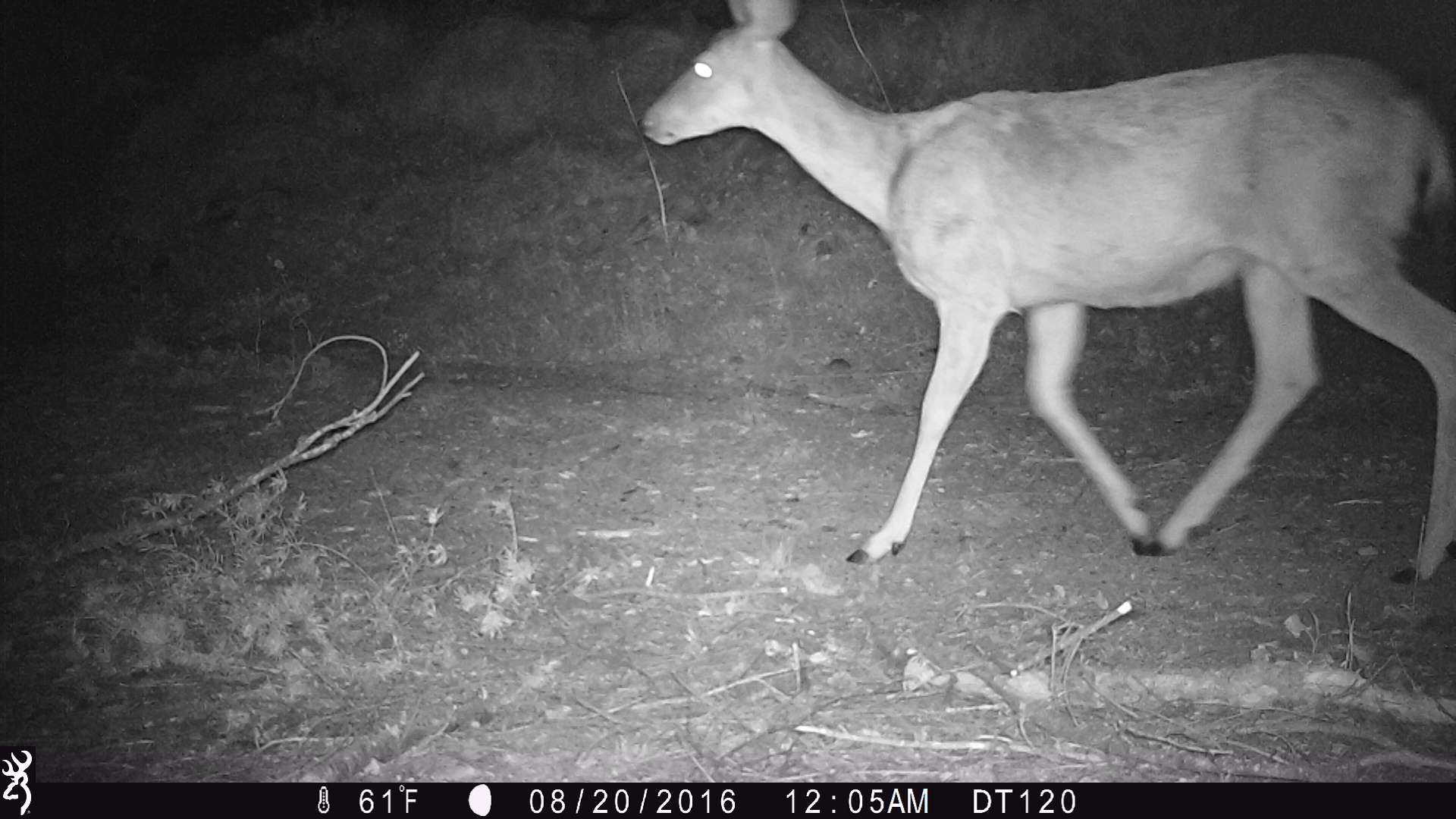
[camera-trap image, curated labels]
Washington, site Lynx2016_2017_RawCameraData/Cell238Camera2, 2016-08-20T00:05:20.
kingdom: Animalia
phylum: Chordata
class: Mammalia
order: Artiodactyla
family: Cervidae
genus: Odocoileus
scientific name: Odocoileus hemionus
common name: mule deer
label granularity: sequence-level